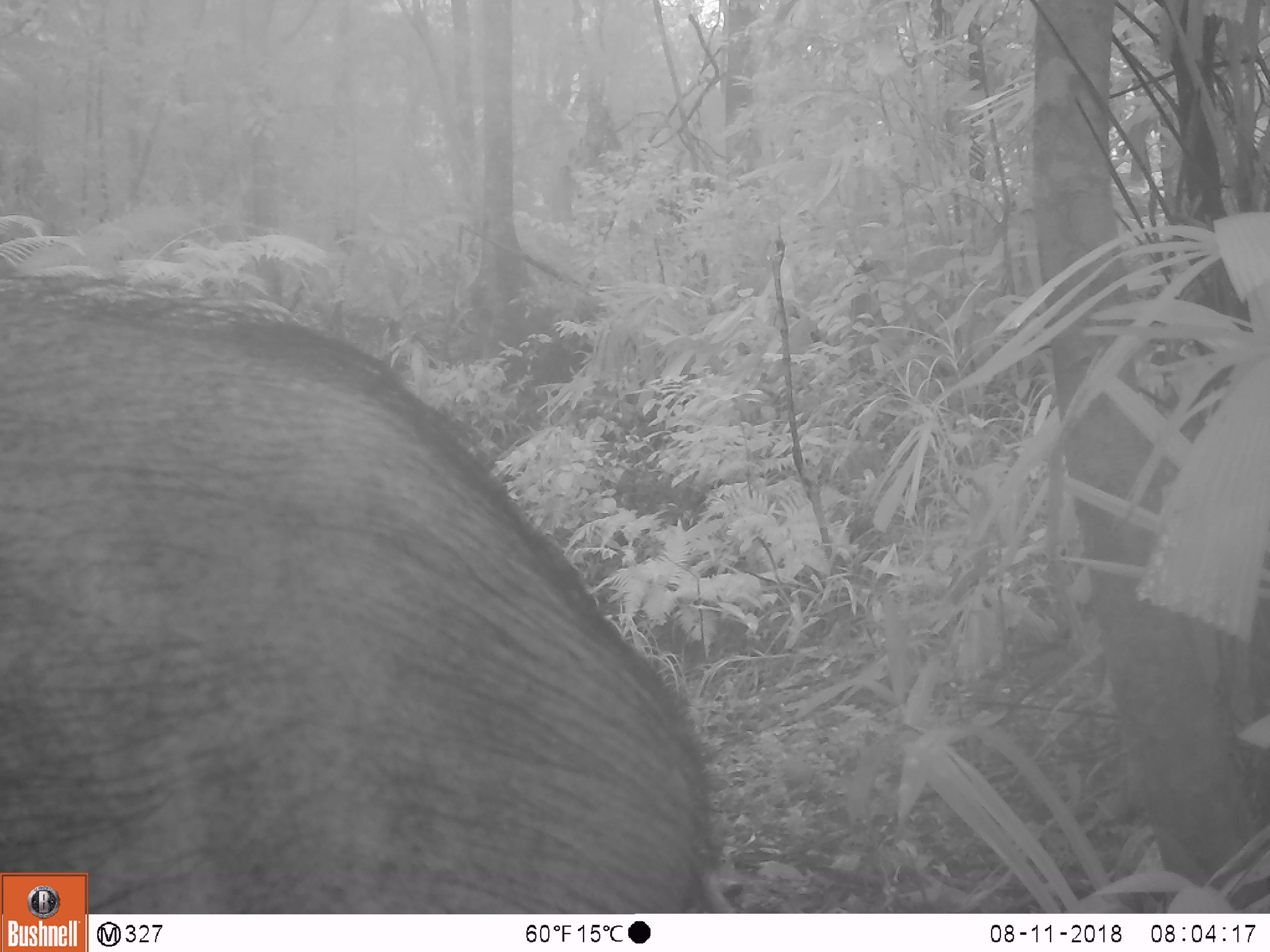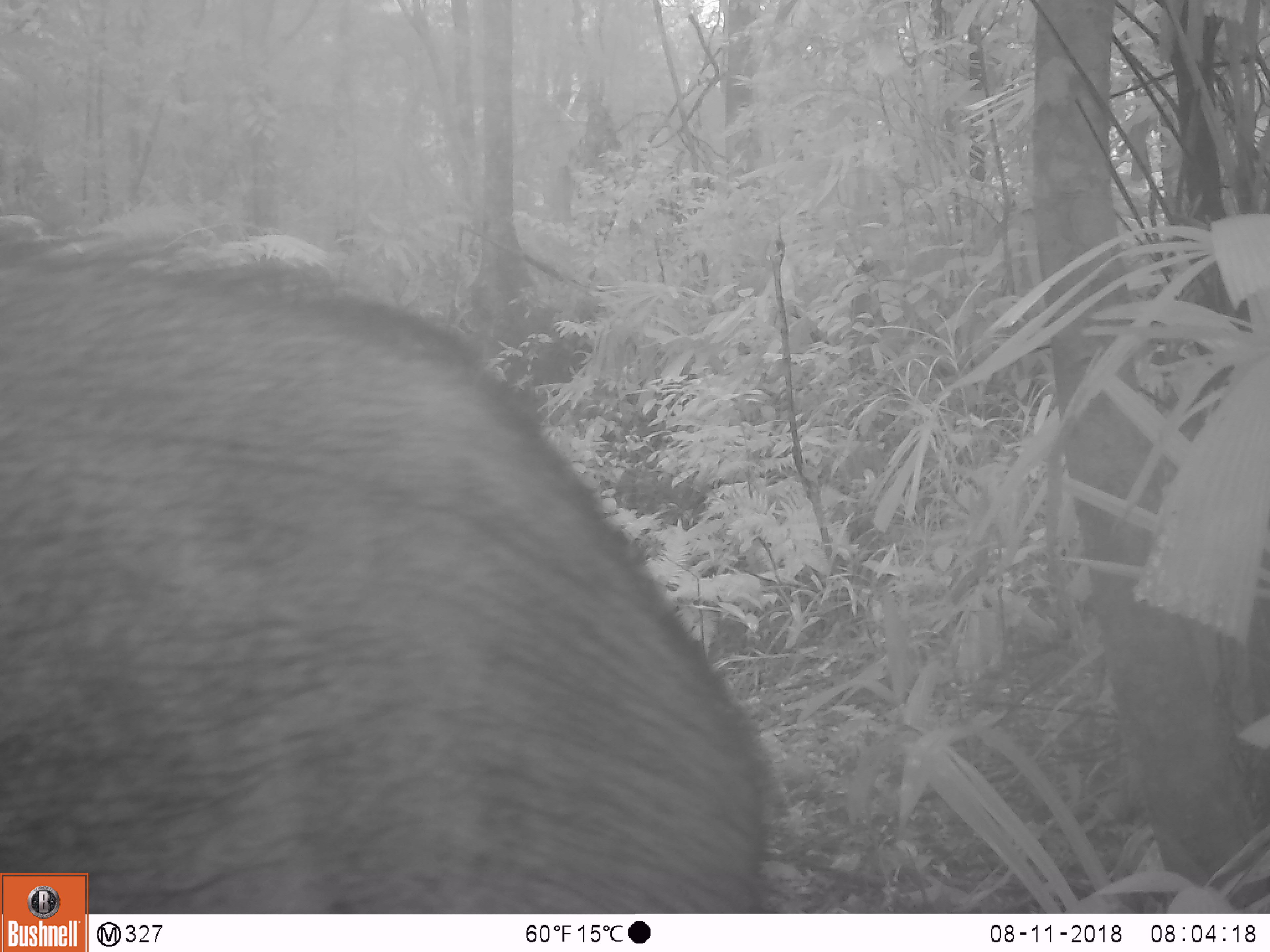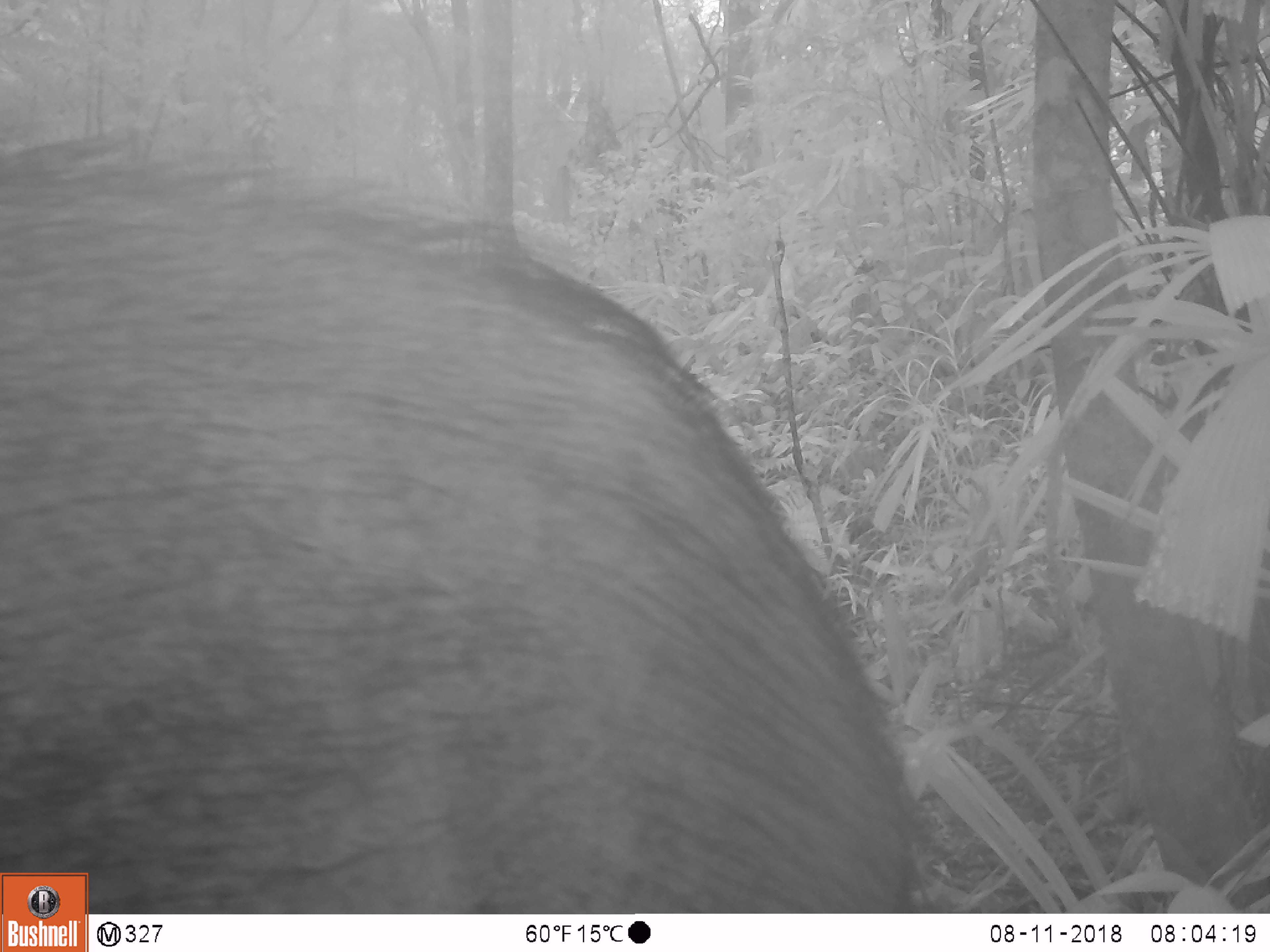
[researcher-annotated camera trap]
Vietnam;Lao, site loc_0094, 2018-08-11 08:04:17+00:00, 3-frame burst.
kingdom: Animalia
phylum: Chordata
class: Mammalia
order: Artiodactyla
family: Suidae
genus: Sus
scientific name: Sus scrofa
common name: eurasian wild pig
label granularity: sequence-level